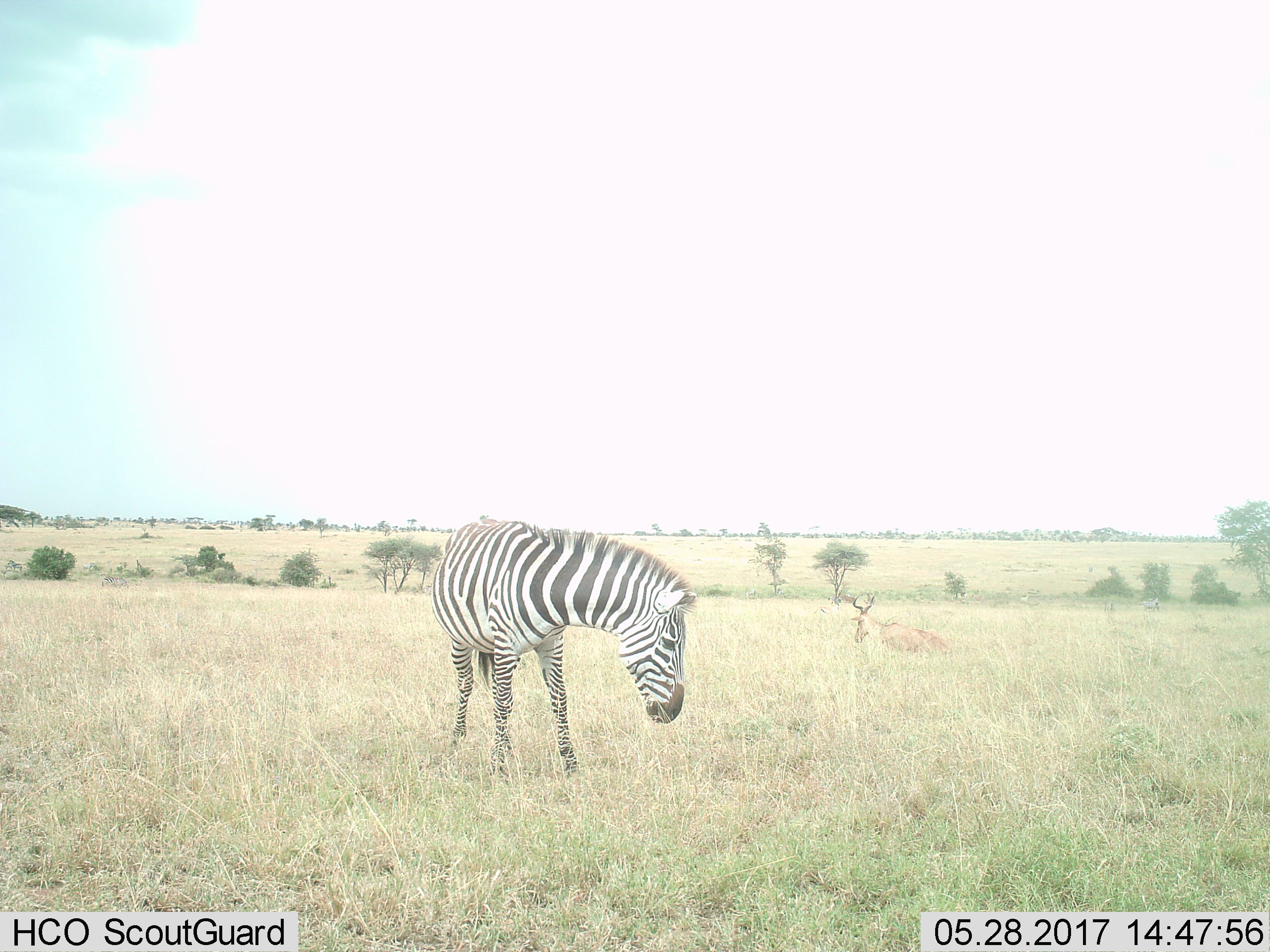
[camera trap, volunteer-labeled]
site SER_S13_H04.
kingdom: Animalia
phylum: Chordata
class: Mammalia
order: Artiodactyla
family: Bovidae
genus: Alcelaphus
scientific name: Alcelaphus buselaphus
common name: hartebeest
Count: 1.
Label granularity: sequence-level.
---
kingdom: Animalia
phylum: Chordata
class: Mammalia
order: Perissodactyla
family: Equidae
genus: Equus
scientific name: Equus quagga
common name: plains zebra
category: zebraplains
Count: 1.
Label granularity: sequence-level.